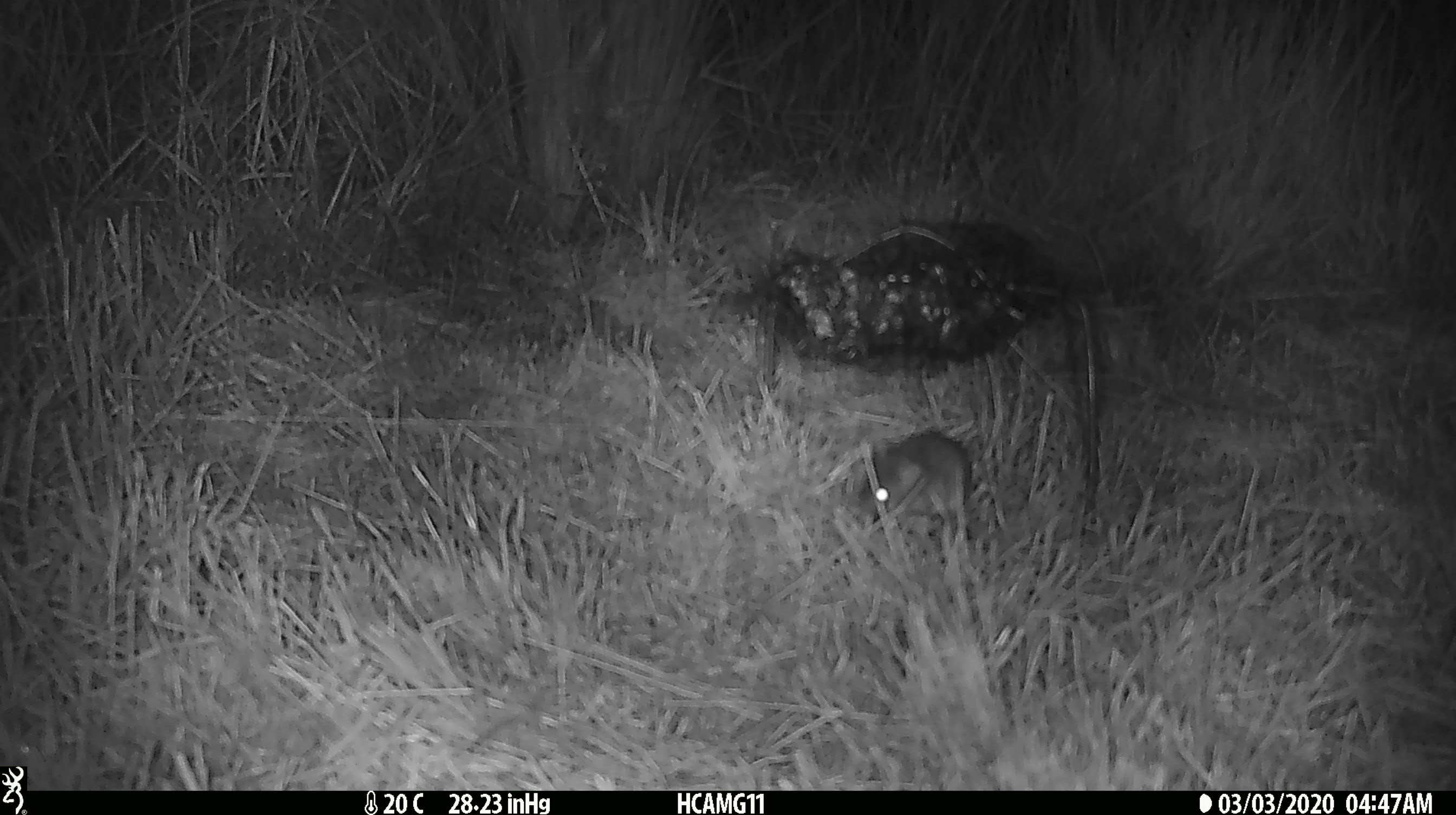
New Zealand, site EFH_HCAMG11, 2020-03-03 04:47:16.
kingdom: Animalia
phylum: Chordata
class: Mammalia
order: Rodentia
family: Muridae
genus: Mus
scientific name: Mus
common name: mouse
Mouse (Mus).